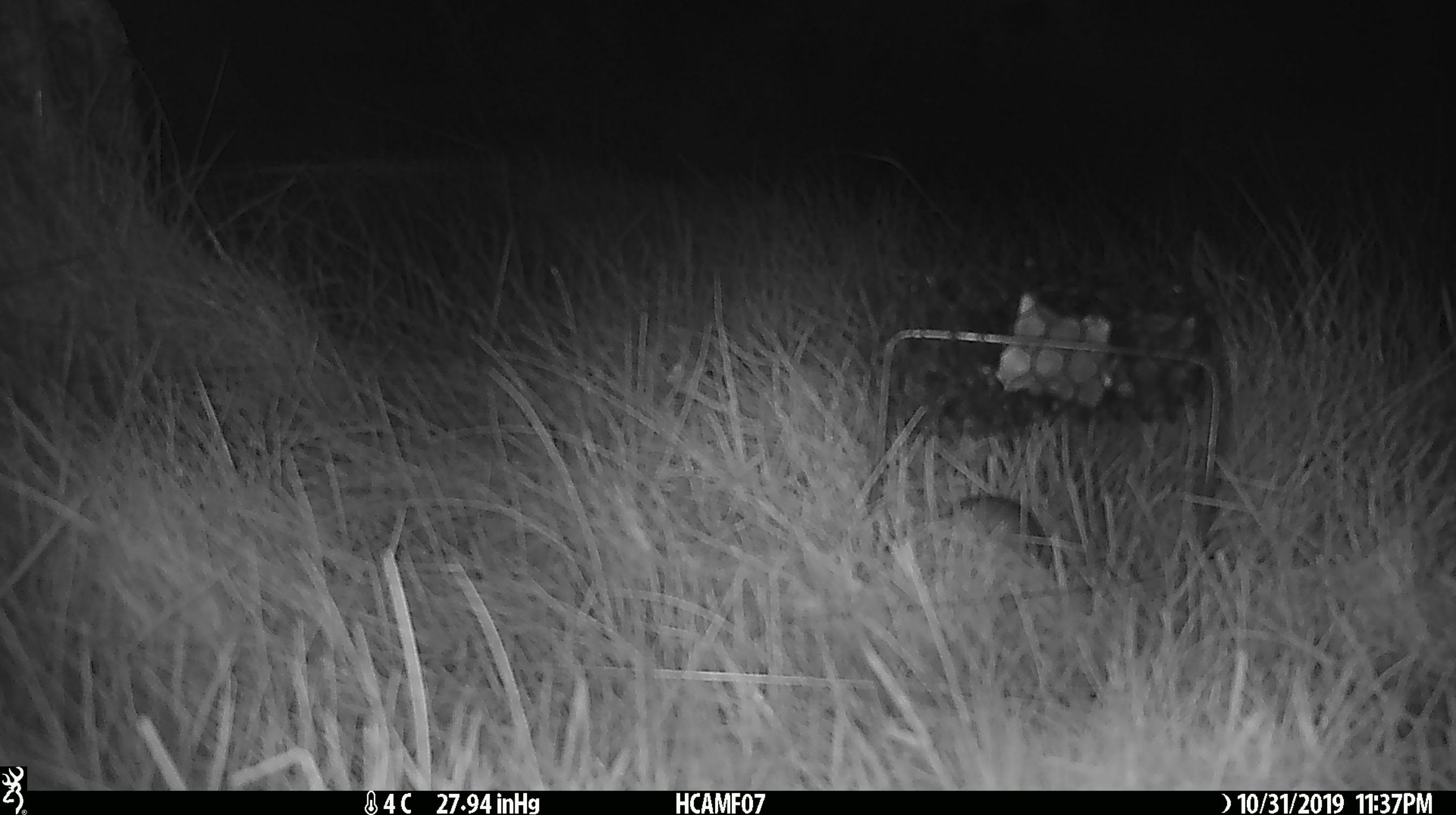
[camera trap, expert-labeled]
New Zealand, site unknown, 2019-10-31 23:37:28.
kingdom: Animalia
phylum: Chordata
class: Mammalia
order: Rodentia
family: Muridae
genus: Mus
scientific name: Mus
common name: mouse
Mouse (Mus).